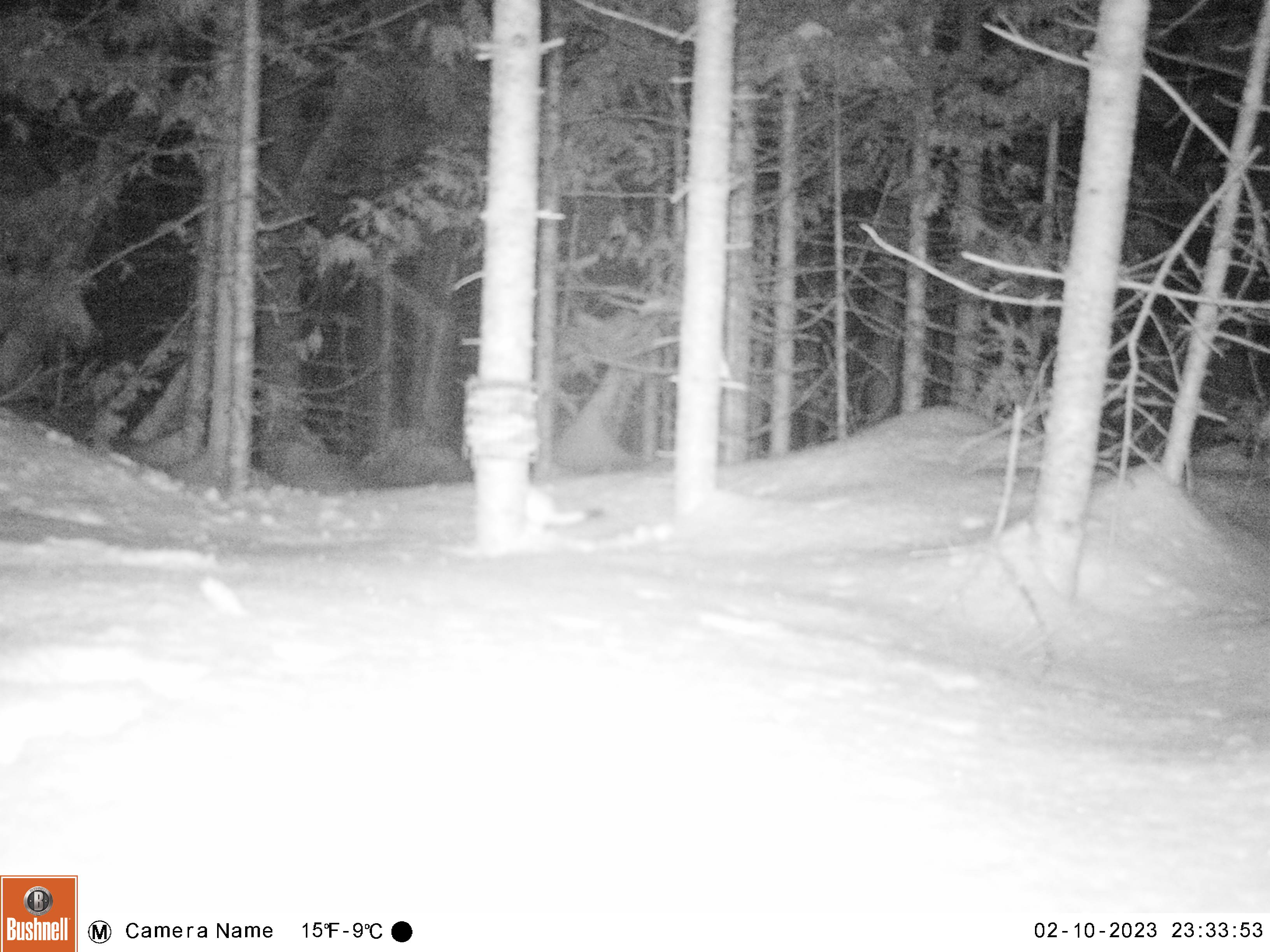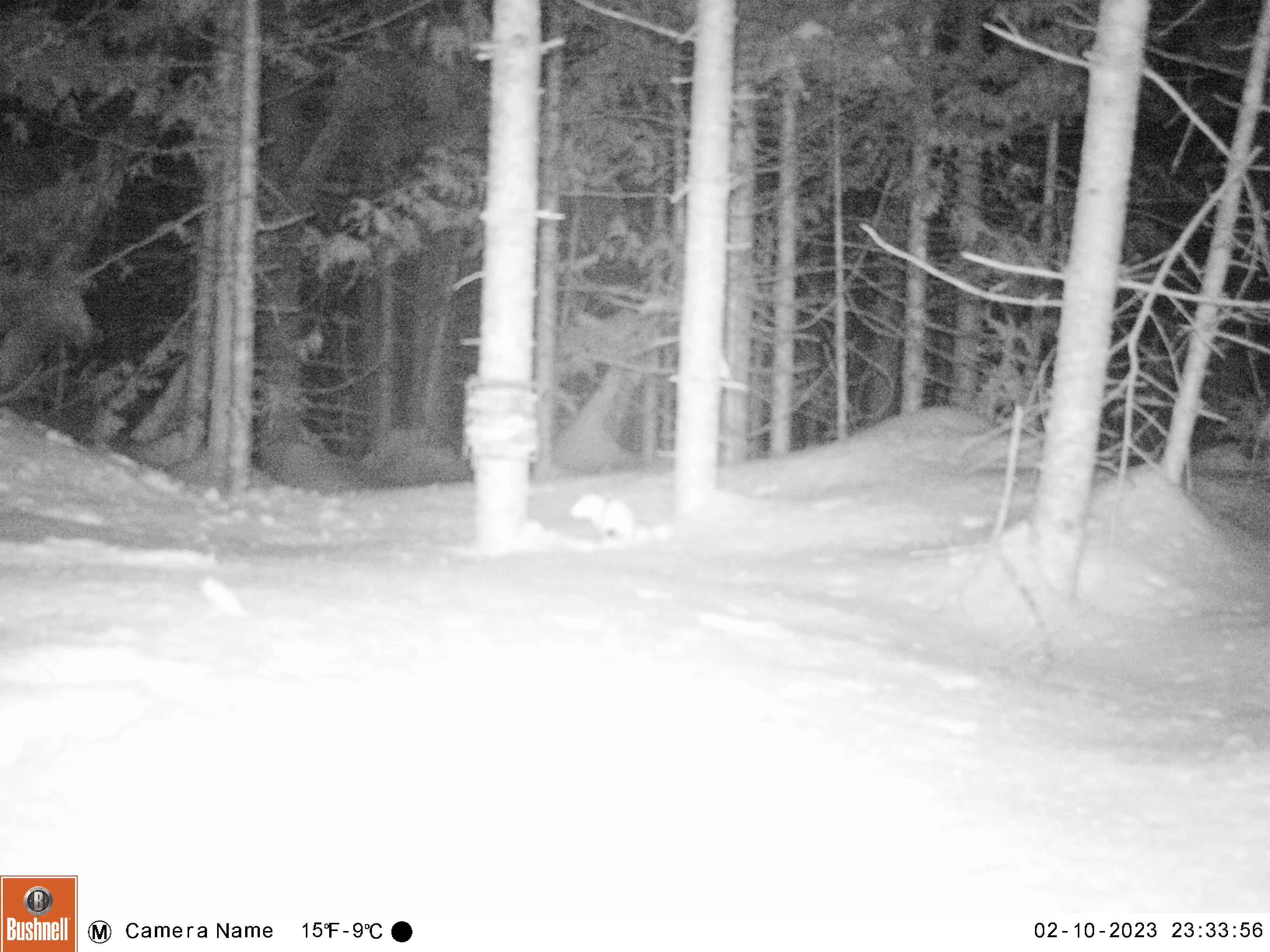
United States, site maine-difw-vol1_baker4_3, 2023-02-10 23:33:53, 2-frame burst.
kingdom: Animalia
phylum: Chordata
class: Mammalia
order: Carnivora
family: Mustelidae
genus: Mustela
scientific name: Mustela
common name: weasel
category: weasel sp.